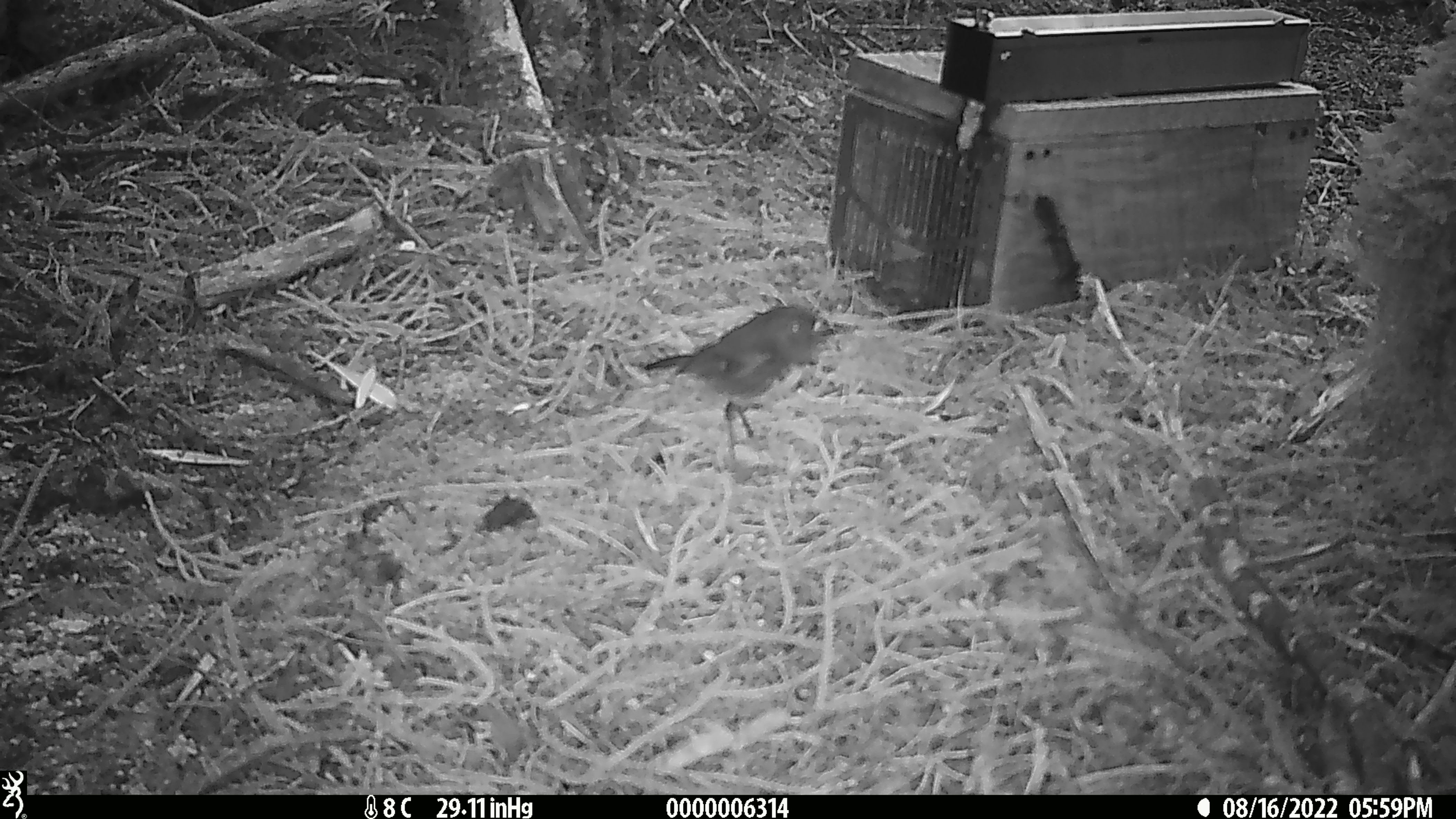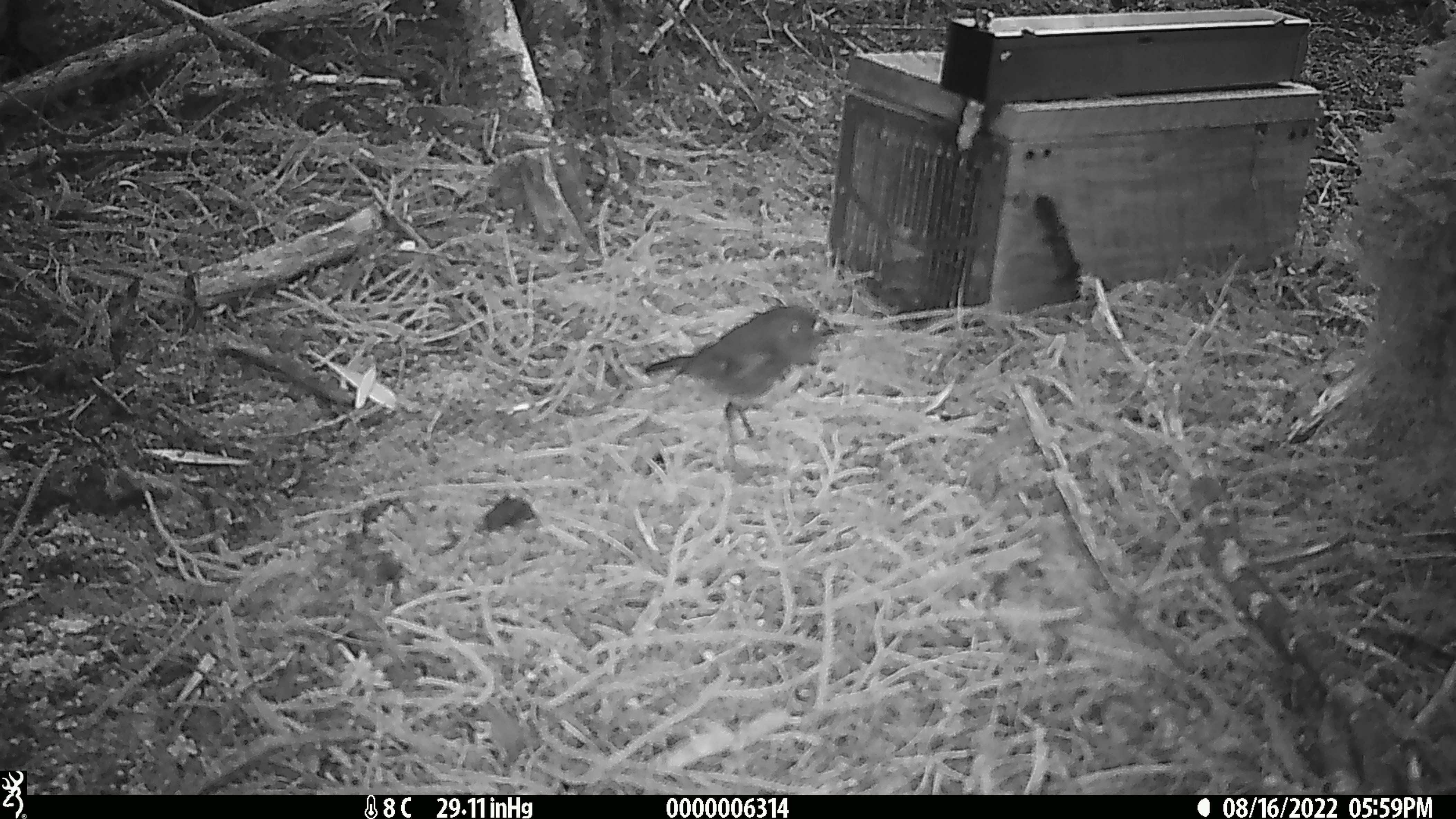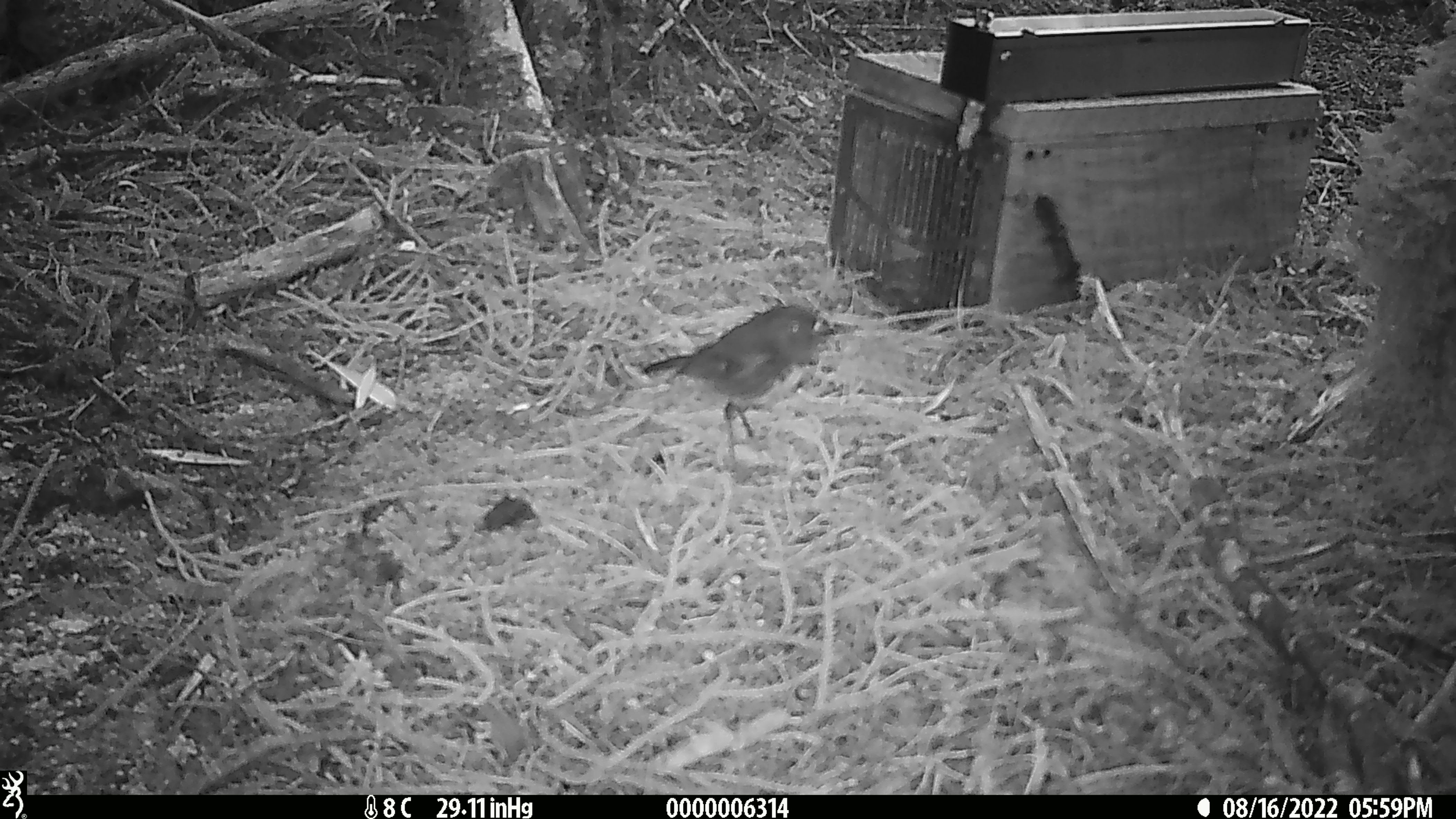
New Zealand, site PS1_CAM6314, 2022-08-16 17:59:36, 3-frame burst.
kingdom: Animalia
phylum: Chordata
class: Aves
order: Passeriformes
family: Petroicidae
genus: Petroica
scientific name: Petroica australis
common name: new zealand robin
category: robin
Robin (new zealand robin) (Petroica australis).